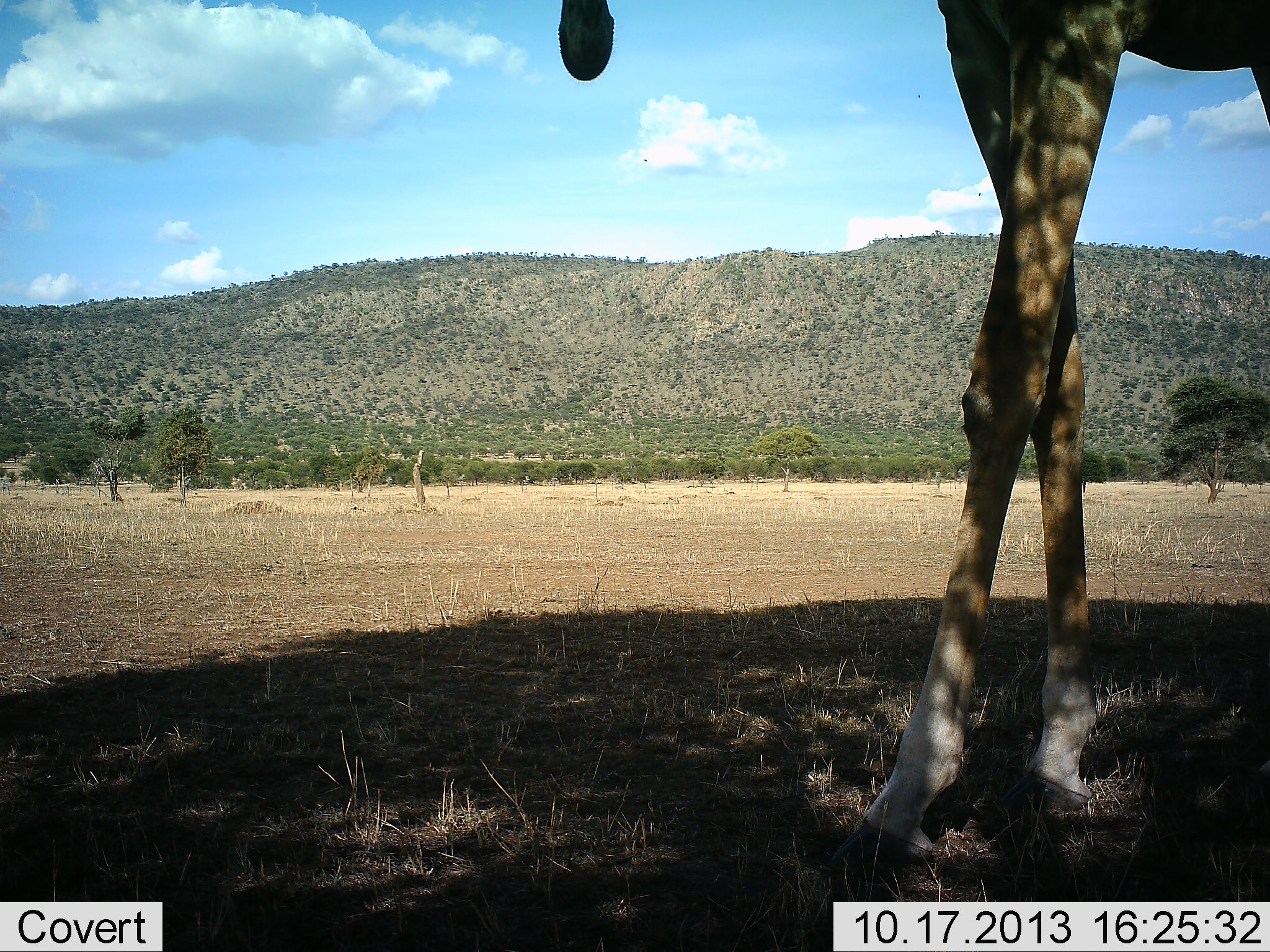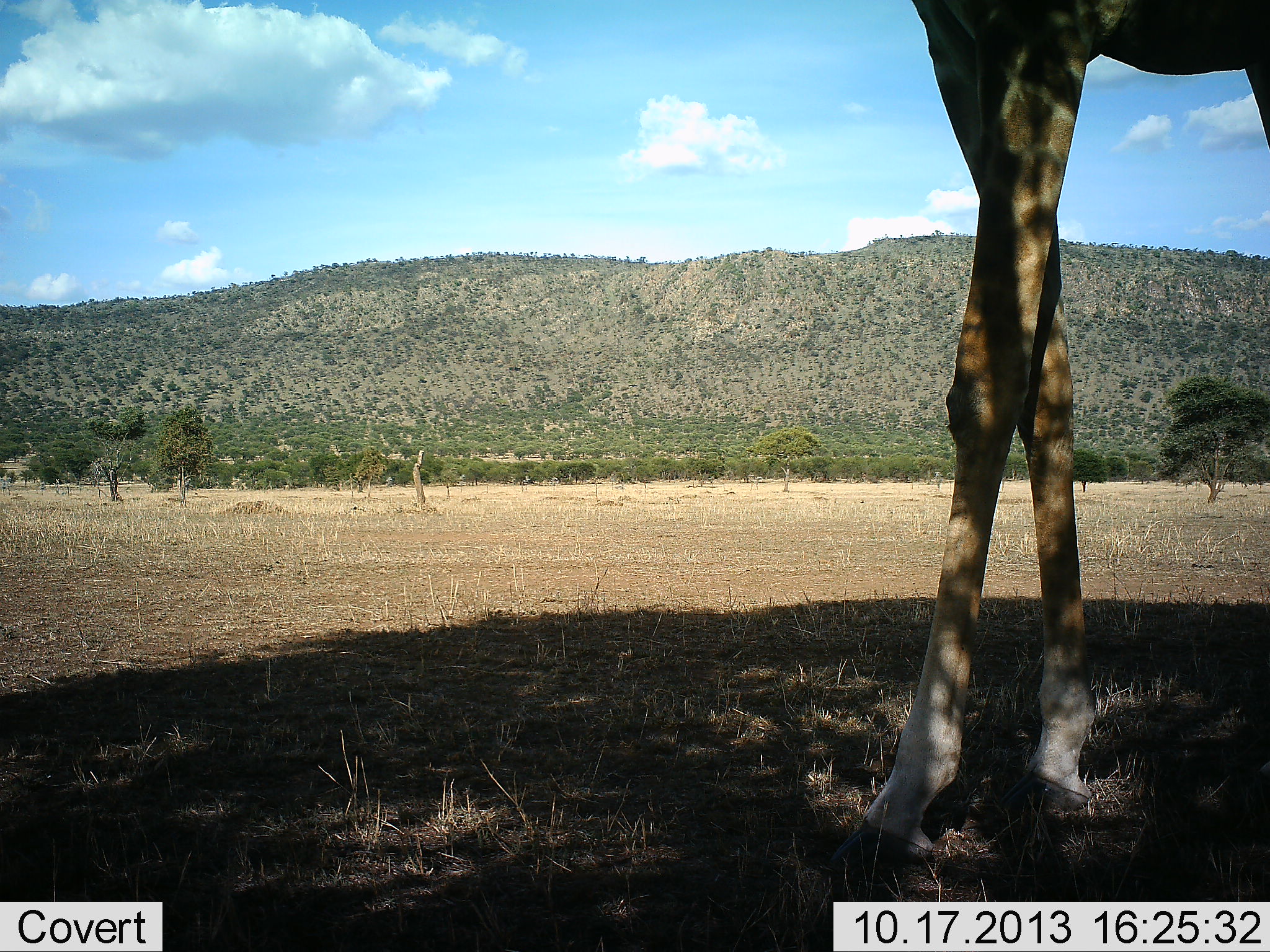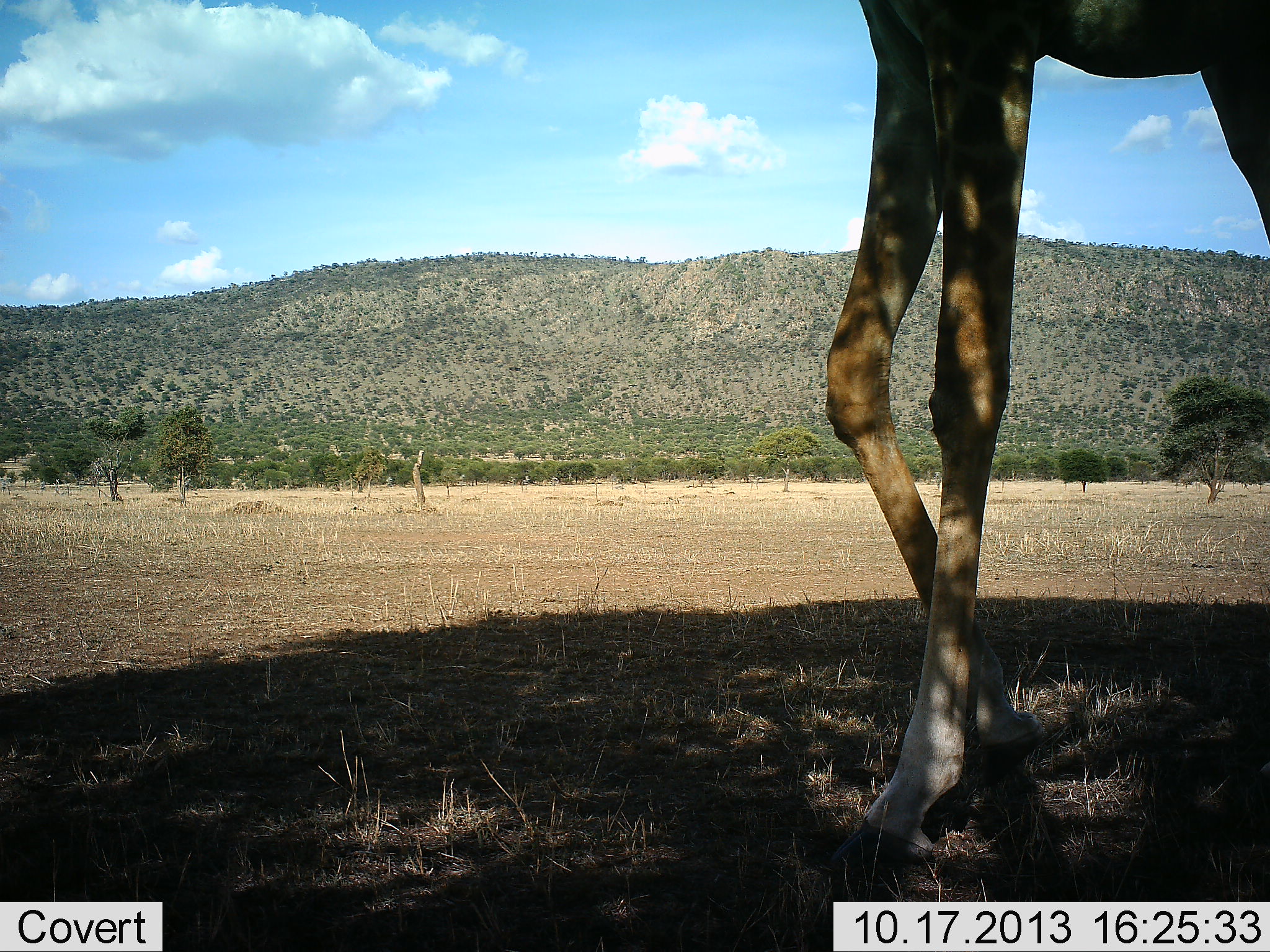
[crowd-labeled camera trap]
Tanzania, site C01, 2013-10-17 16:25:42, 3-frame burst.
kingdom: Animalia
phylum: Chordata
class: Mammalia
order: Artiodactyla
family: Giraffidae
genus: Giraffa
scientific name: Giraffa camelopardalis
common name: giraffe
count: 1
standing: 80%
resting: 0%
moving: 20%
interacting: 0%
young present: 0%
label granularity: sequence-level